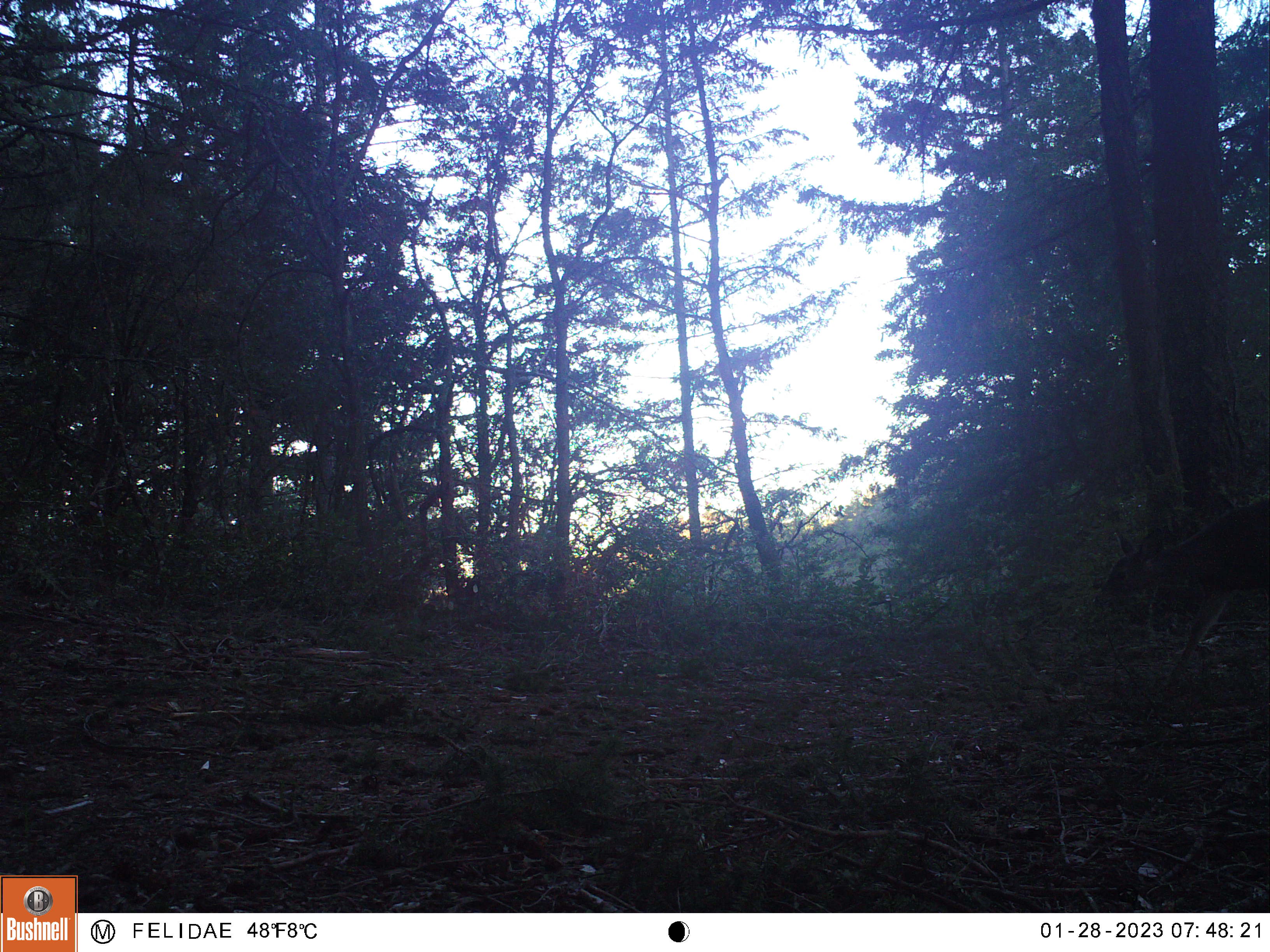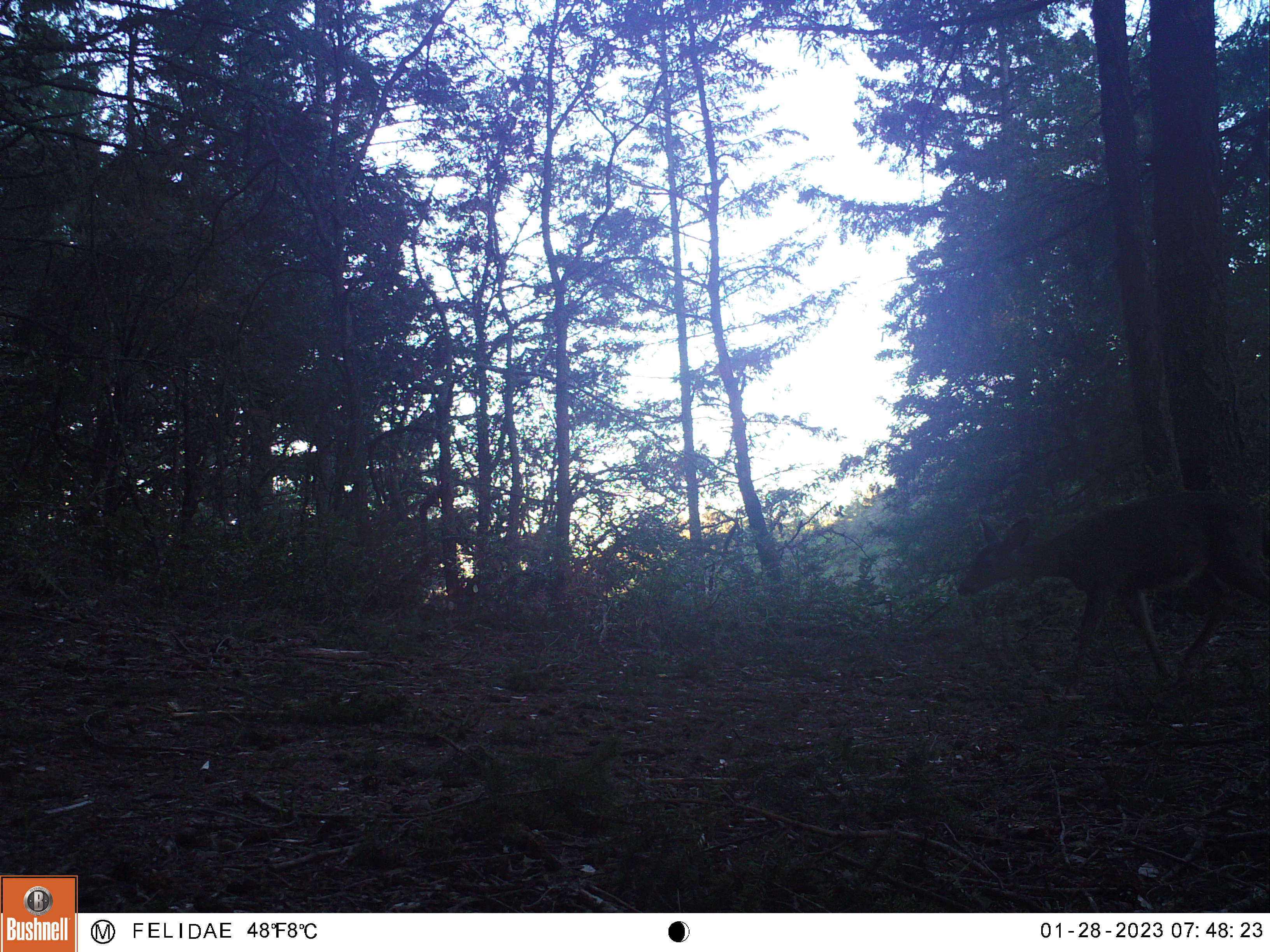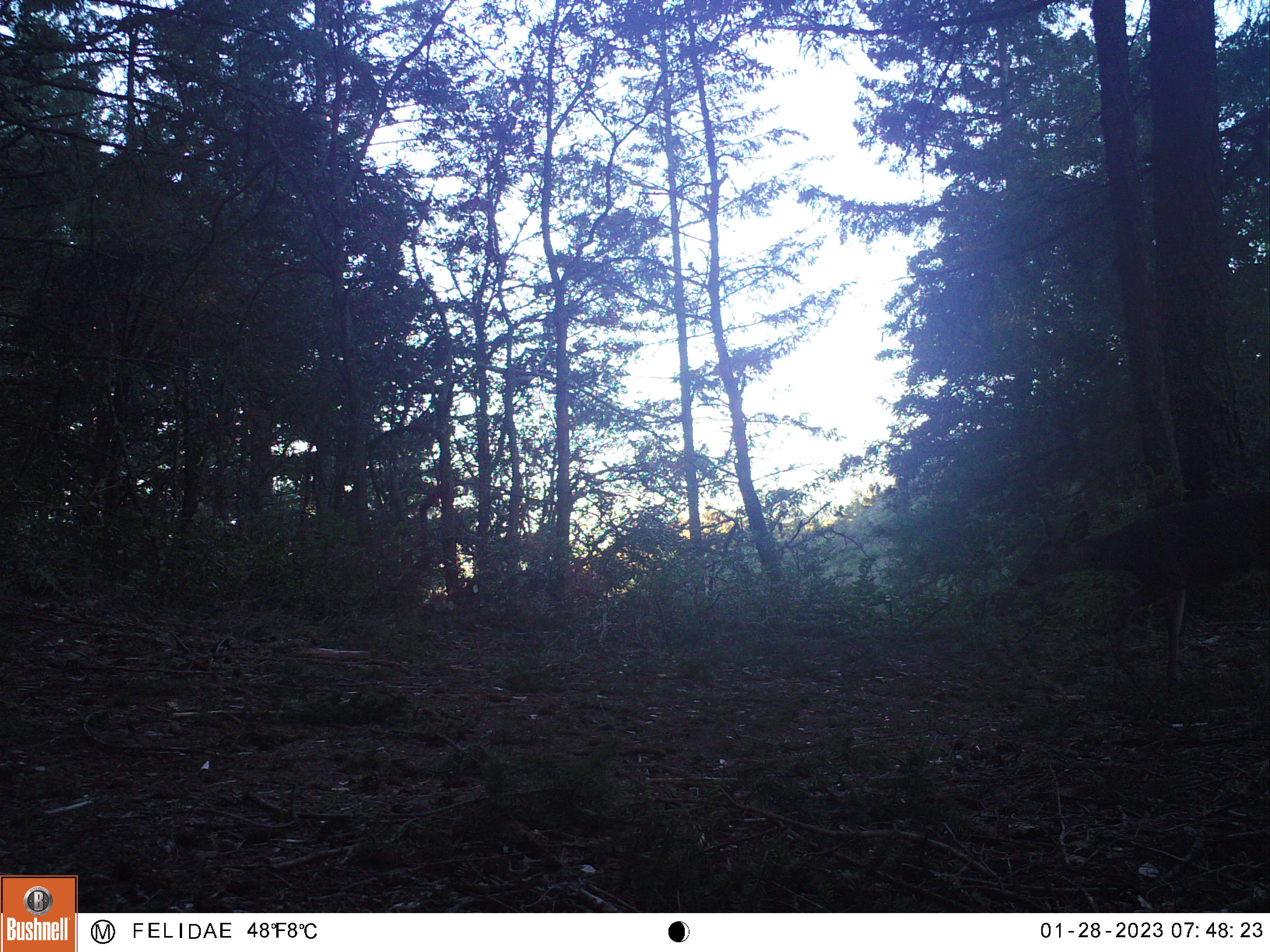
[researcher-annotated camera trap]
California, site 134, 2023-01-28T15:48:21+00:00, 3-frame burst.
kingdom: Animalia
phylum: Chordata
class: Mammalia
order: Artiodactyla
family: Cervidae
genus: Odocoileus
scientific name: Odocoileus hemionus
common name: mule deer